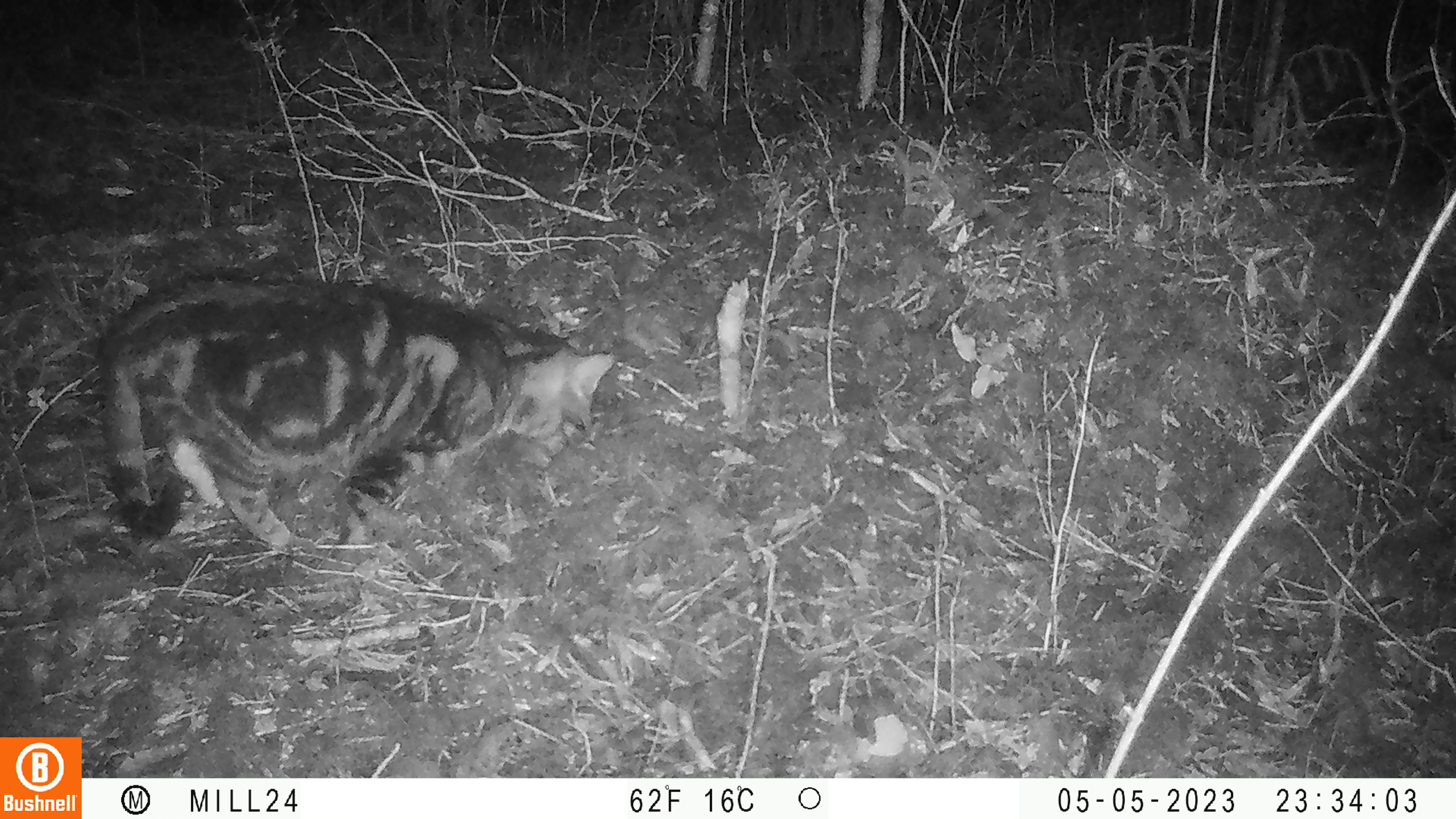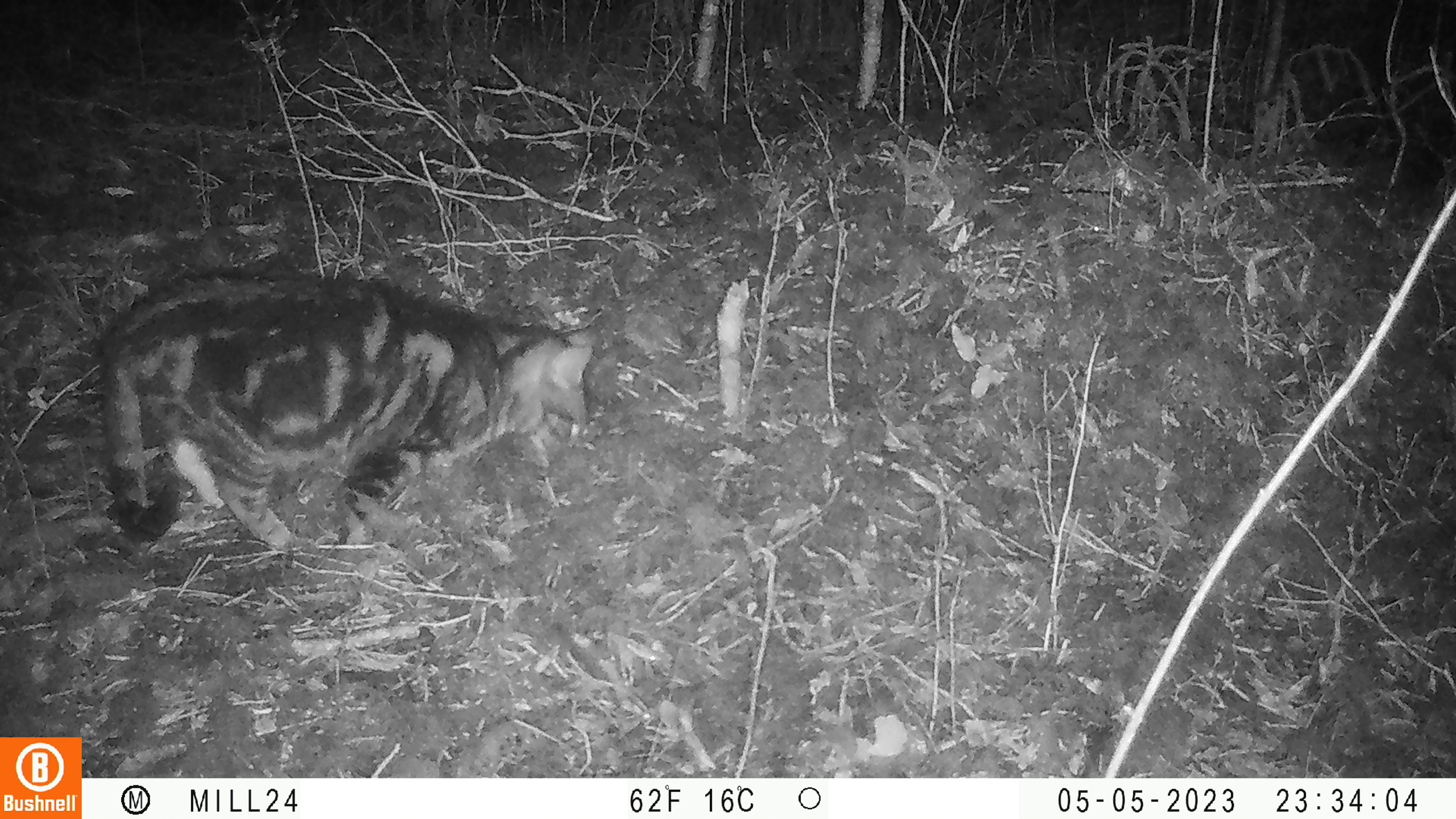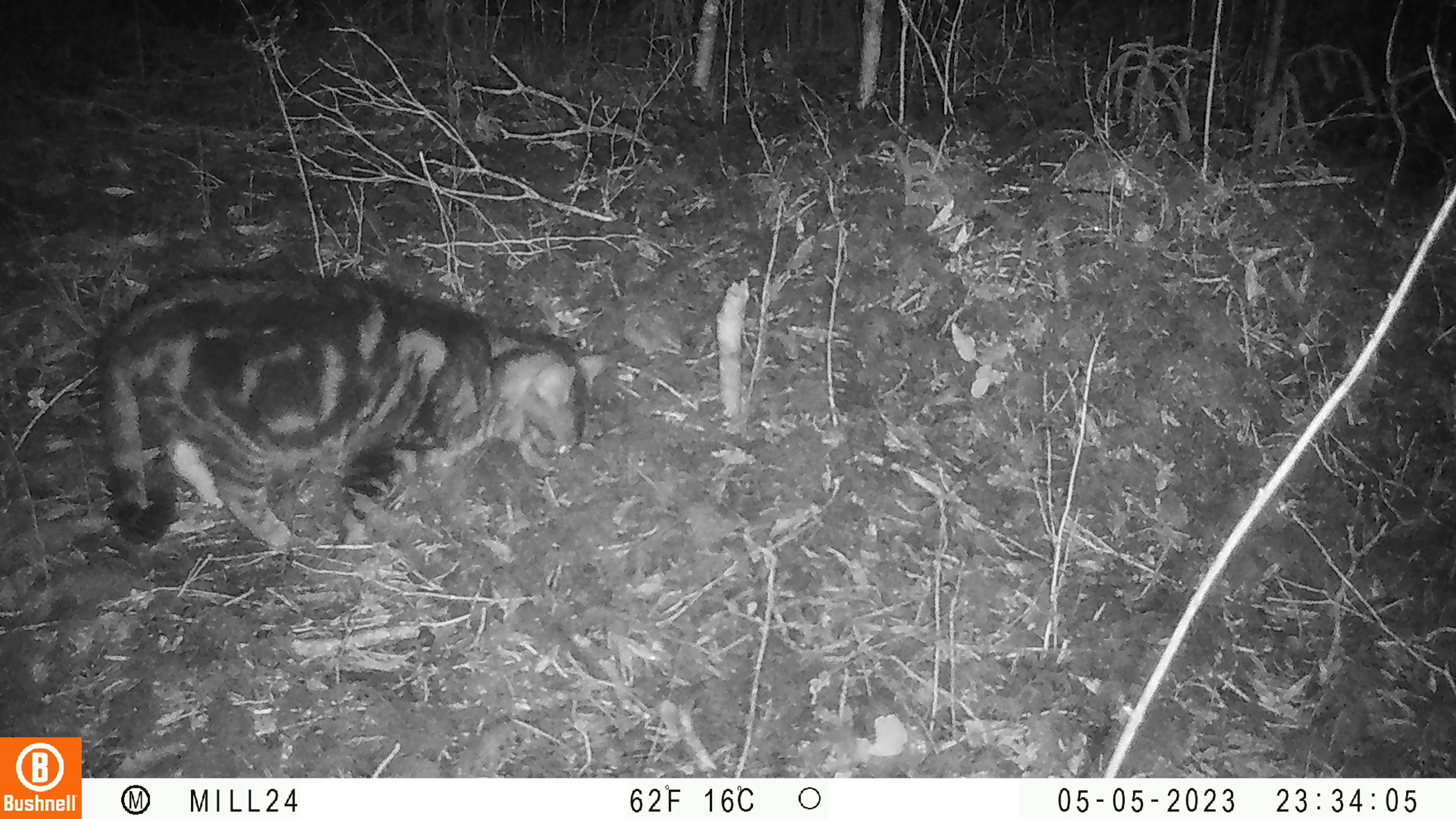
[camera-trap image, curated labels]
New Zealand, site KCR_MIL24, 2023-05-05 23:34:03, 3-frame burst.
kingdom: Animalia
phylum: Chordata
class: Mammalia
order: Carnivora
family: Felidae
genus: Felis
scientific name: Felis catus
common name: domestic cat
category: cat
Cat (domestic cat) (Felis catus).